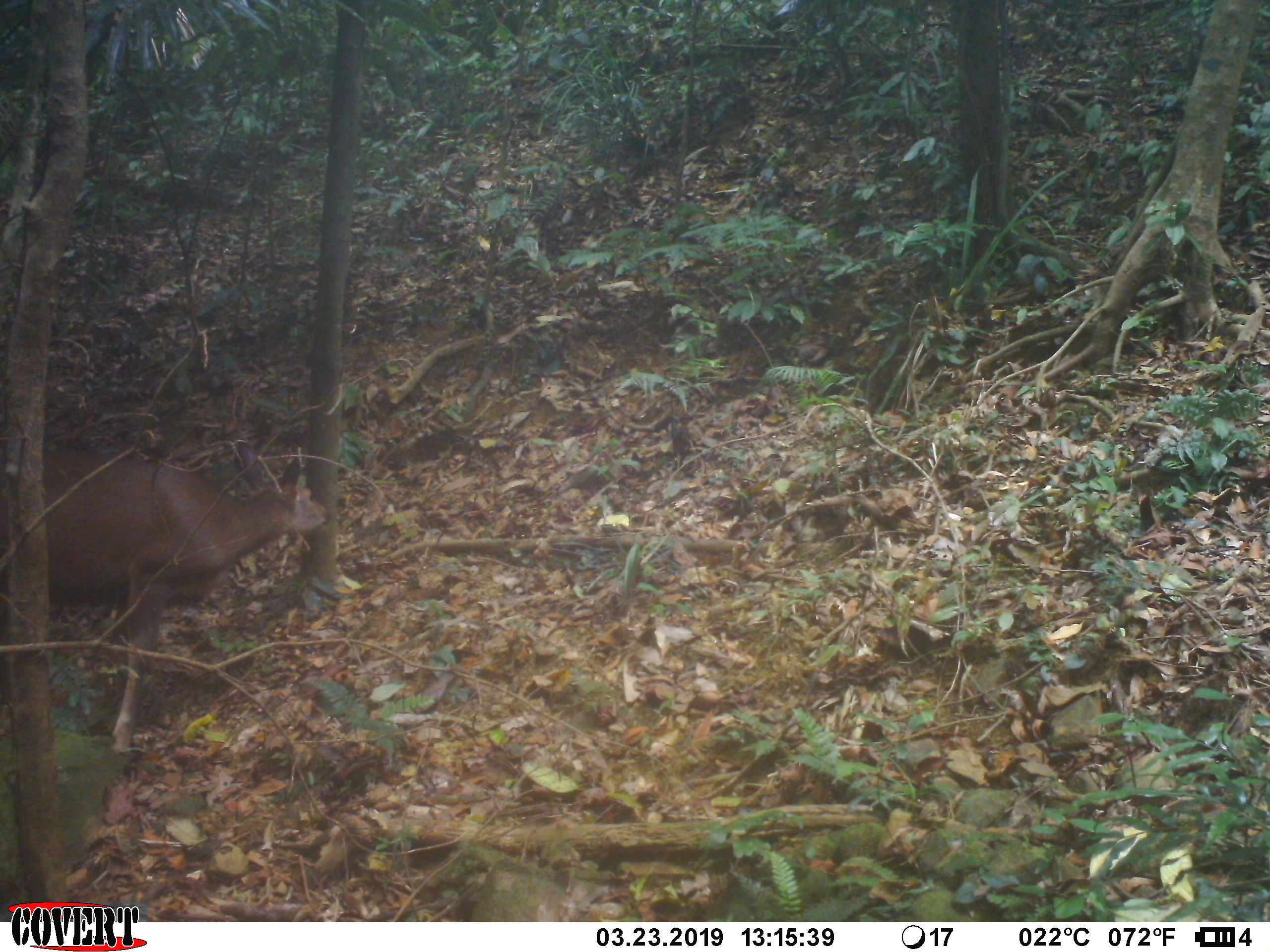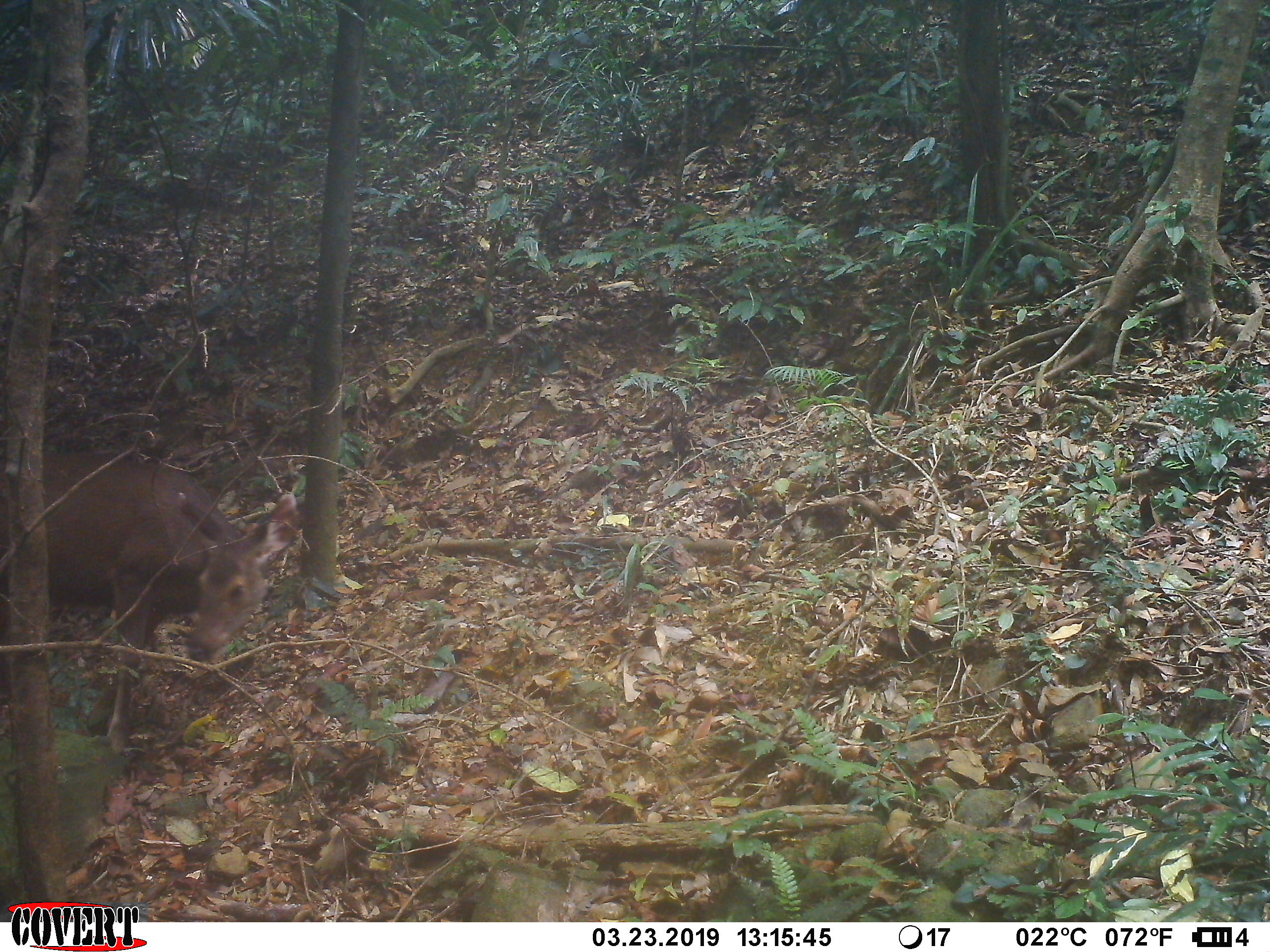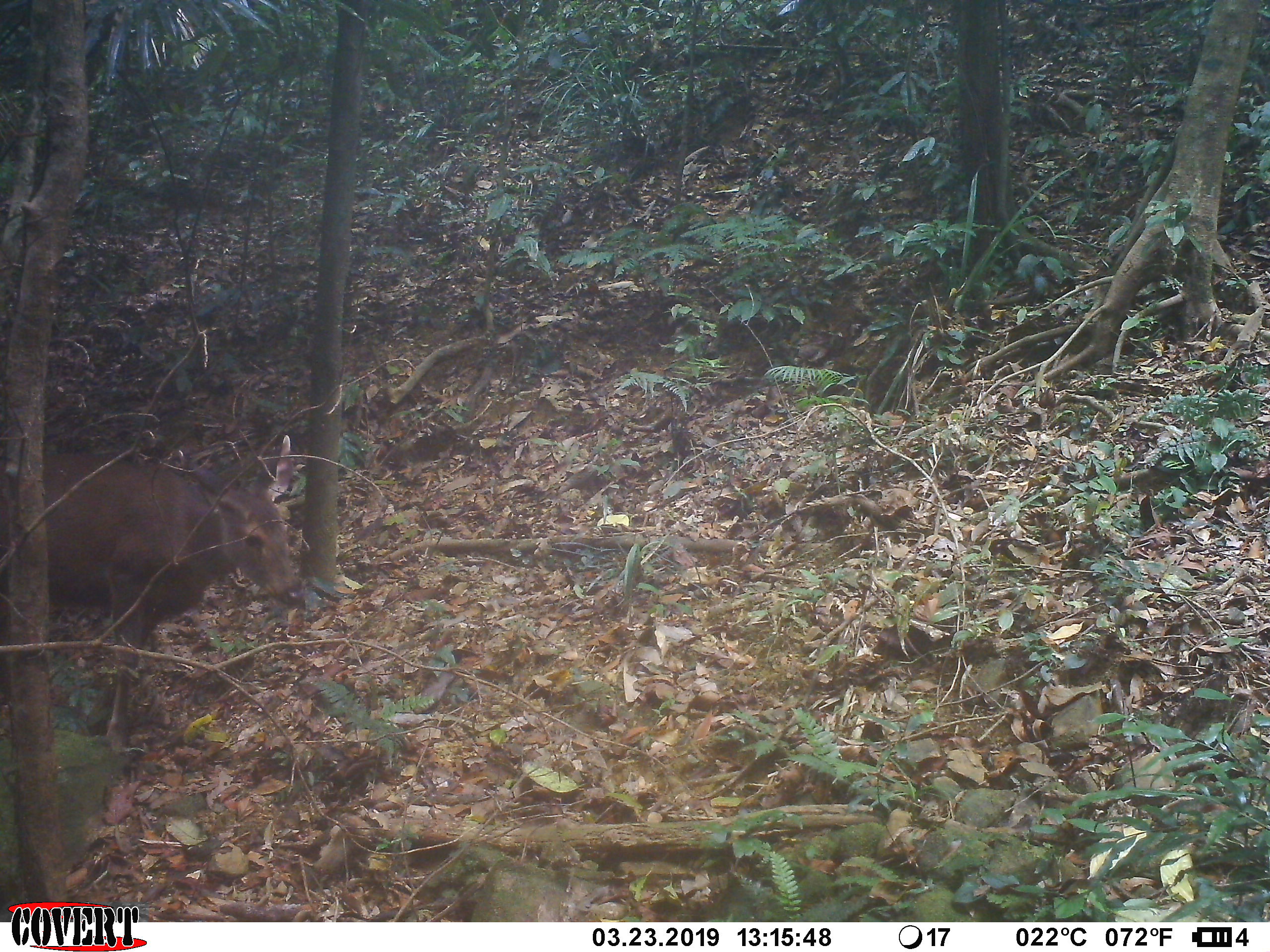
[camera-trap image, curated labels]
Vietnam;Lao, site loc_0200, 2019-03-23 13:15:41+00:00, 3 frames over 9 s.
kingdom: Animalia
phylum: Chordata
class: Mammalia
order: Artiodactyla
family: Cervidae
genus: Rusa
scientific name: Rusa unicolor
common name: sambar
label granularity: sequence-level